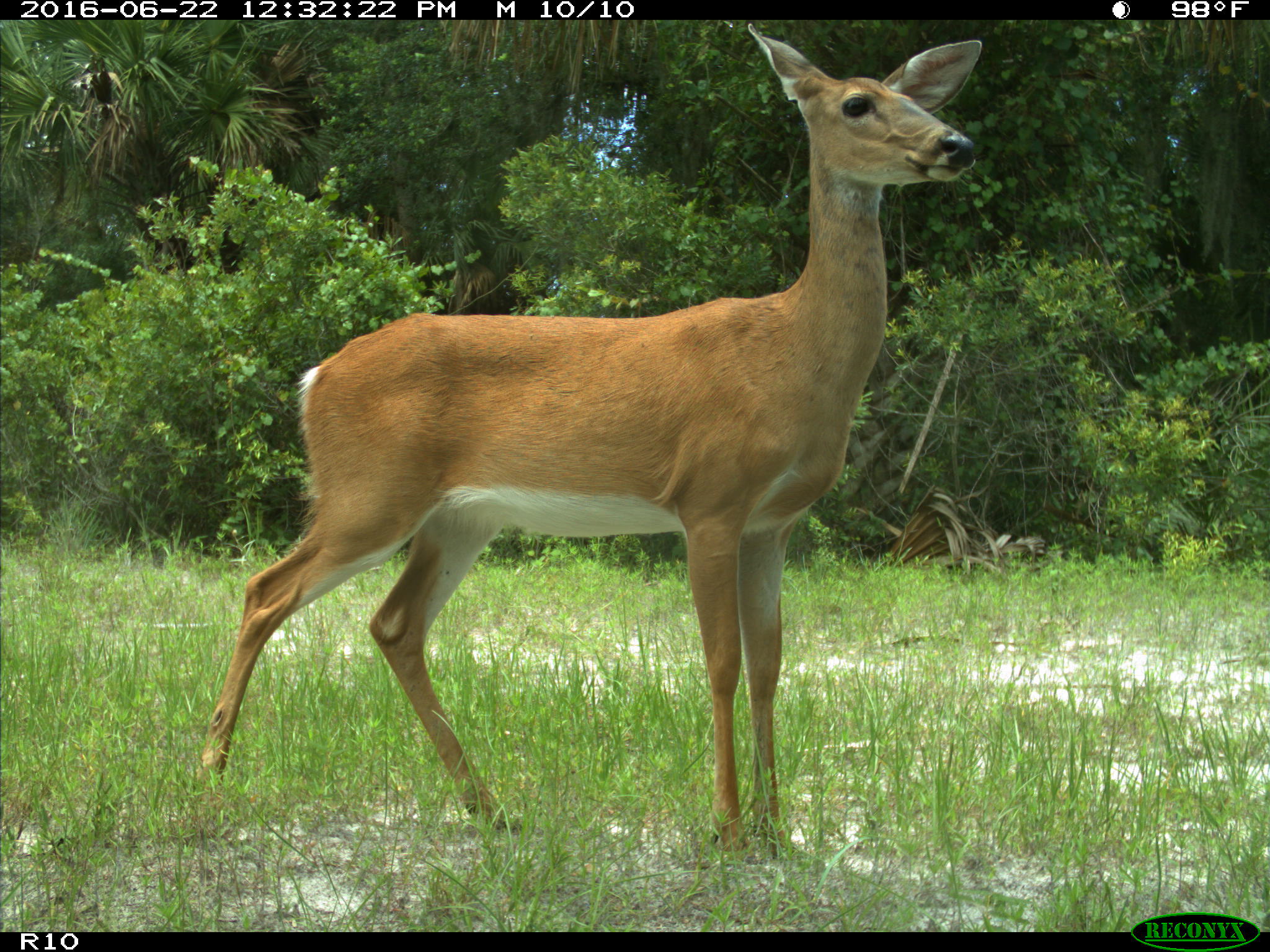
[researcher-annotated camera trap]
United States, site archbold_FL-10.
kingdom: Animalia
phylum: Chordata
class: Mammalia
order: Artiodactyla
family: Cervidae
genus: Odocoileus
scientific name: Odocoileus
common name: deer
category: unidentified deer